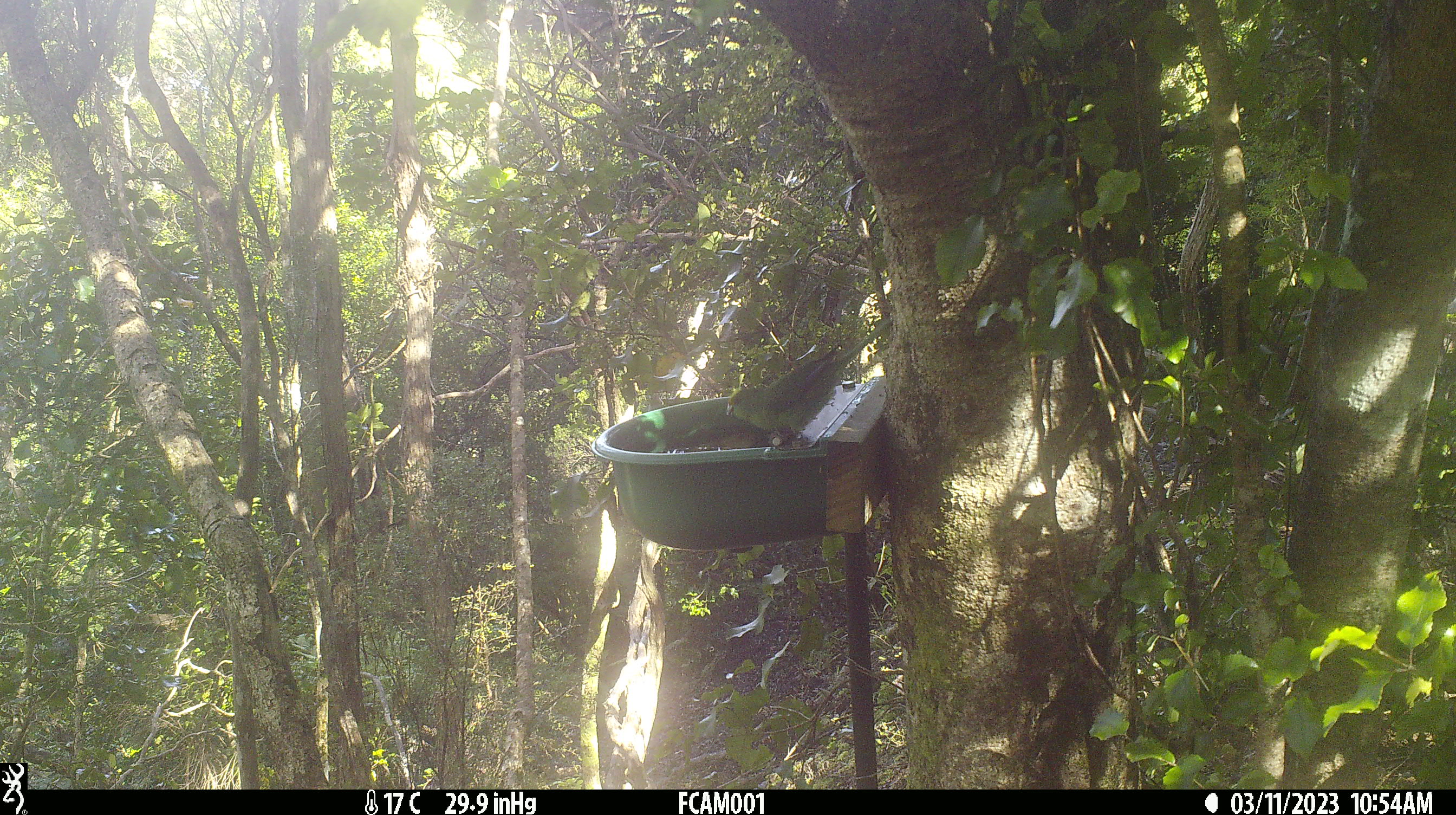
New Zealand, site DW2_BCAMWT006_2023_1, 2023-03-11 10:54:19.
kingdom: Animalia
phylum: Chordata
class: Aves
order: Psittaciformes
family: Psittaculidae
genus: Cyanoramphus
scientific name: Cyanoramphus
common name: parakeet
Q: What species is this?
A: Parakeet (Cyanoramphus).